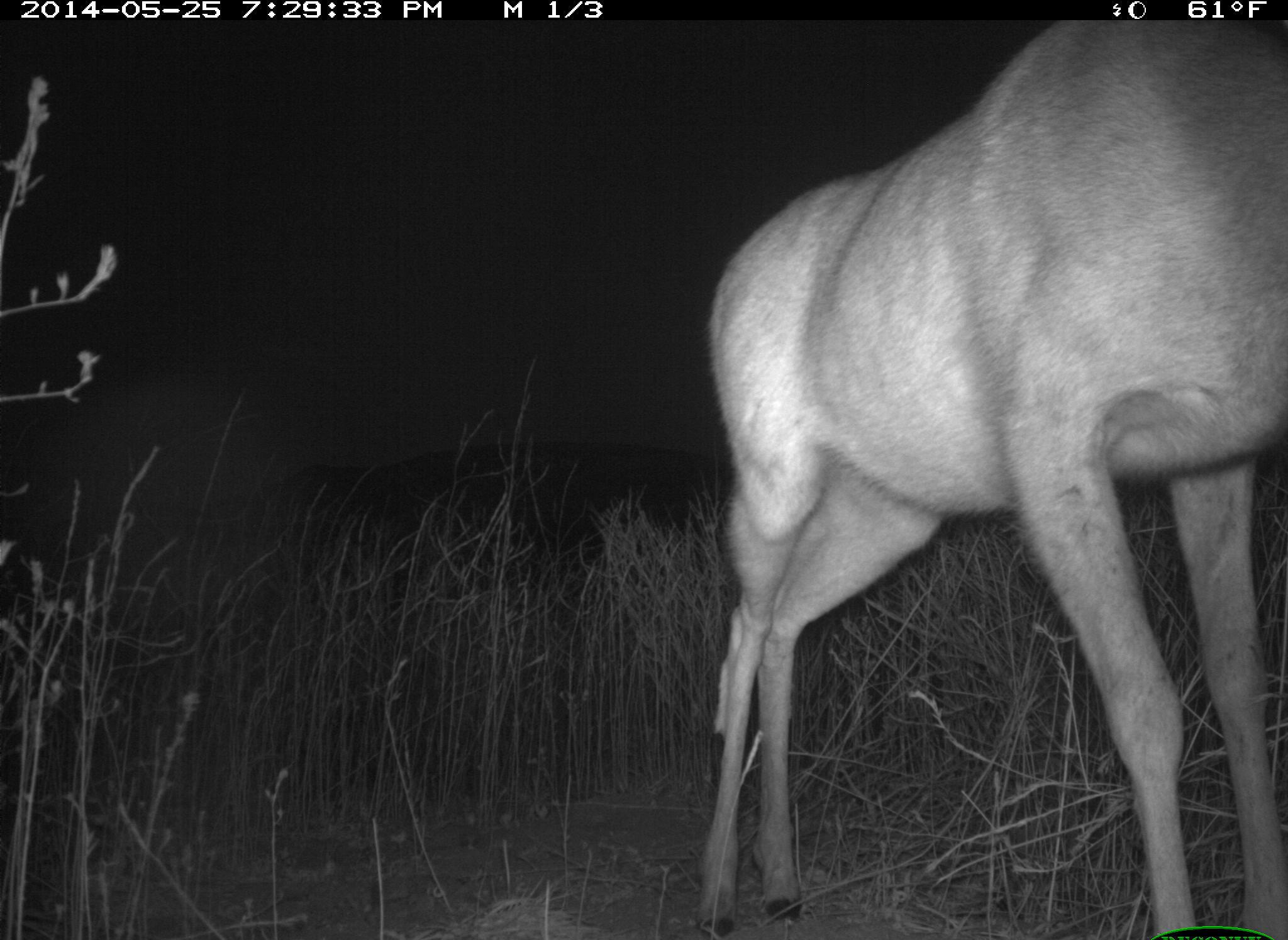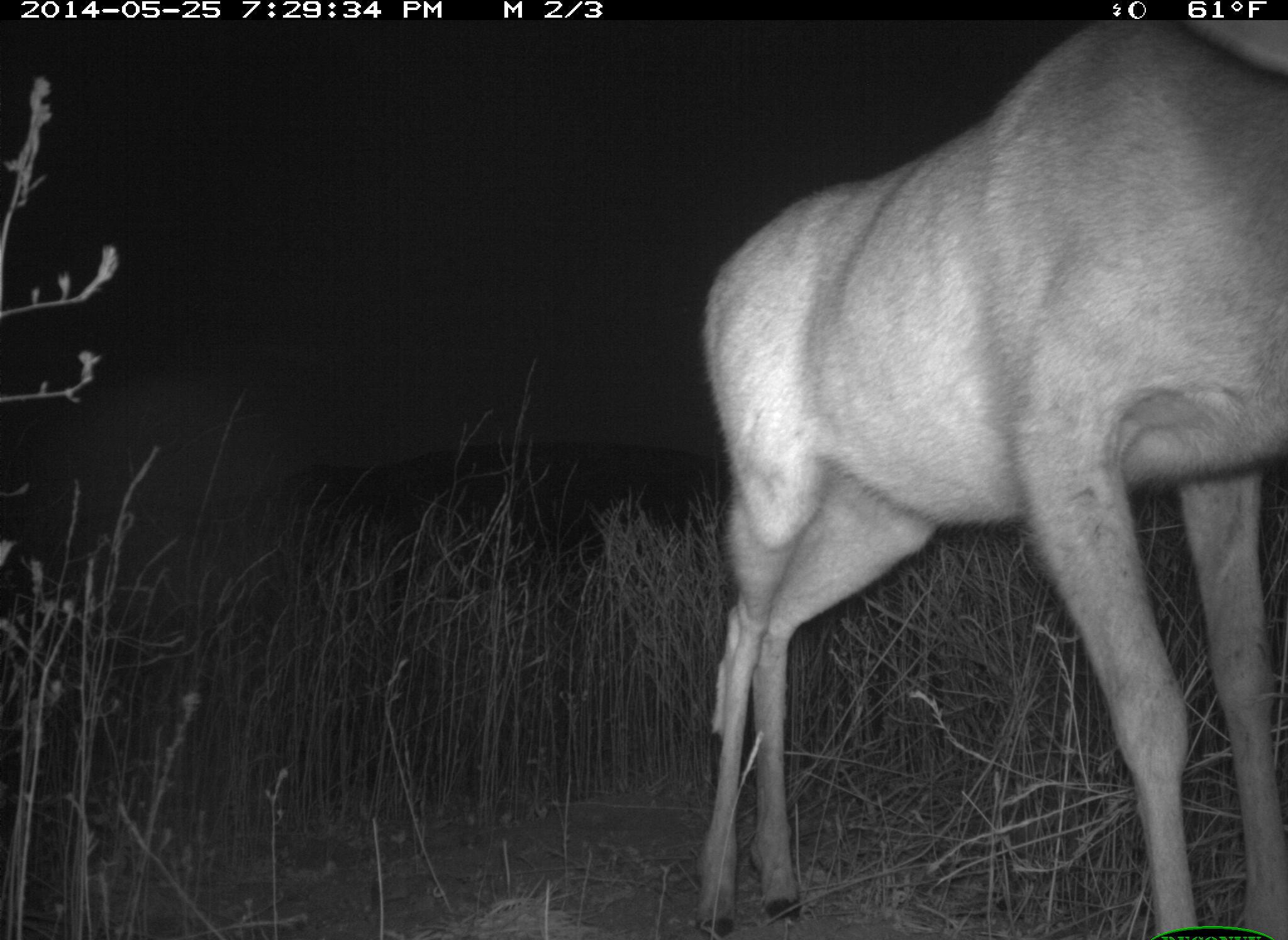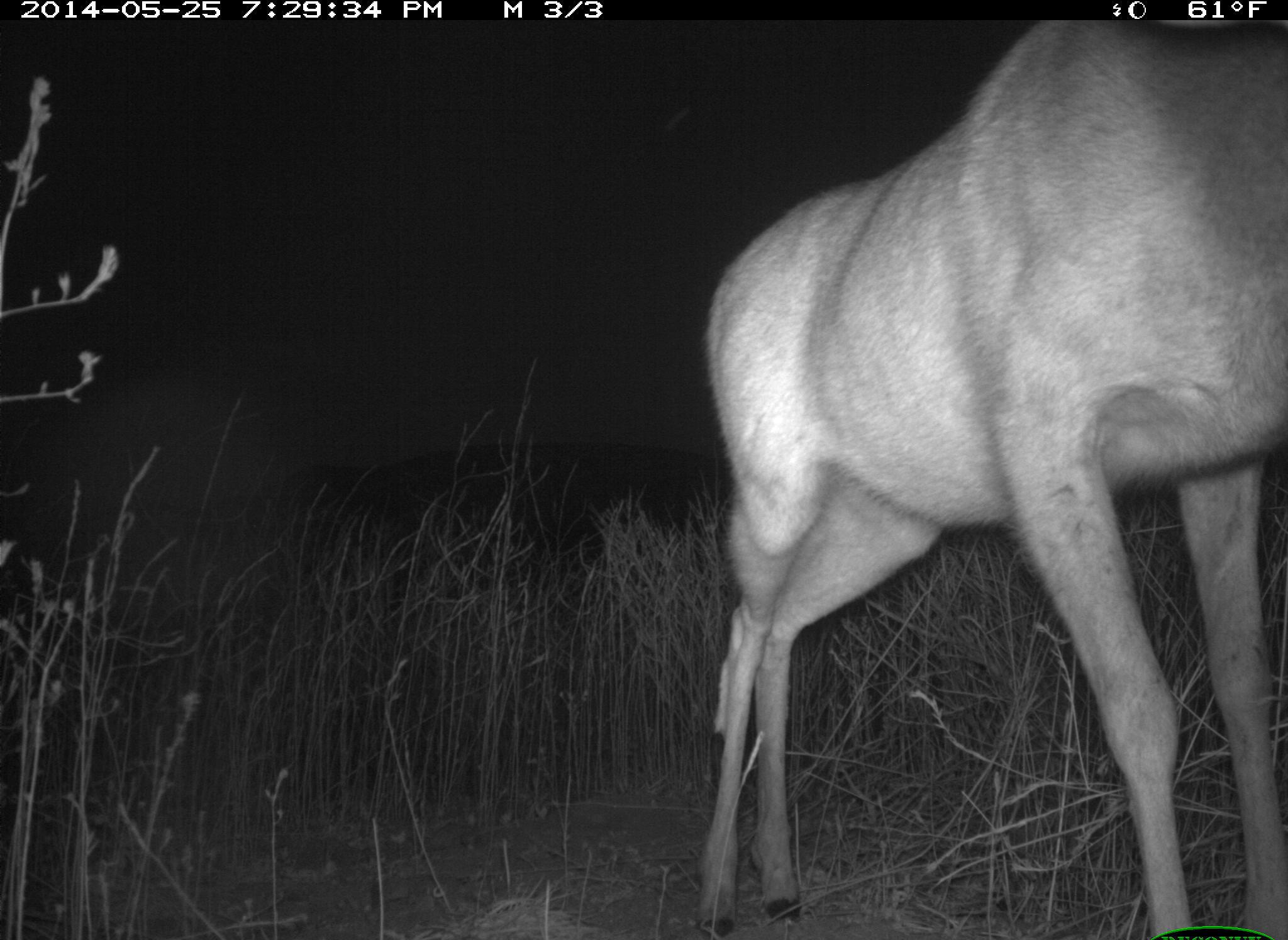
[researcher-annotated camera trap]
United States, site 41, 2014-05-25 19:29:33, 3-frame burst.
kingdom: Animalia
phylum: Chordata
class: Mammalia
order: Artiodactyla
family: Cervidae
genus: Odocoileus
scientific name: Odocoileus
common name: deer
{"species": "deer (Odocoileus)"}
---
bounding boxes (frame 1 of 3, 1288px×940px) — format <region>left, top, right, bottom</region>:
deer: <region>701, 21, 1288, 940</region>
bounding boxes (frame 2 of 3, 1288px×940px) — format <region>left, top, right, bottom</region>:
deer: <region>696, 9, 1288, 938</region>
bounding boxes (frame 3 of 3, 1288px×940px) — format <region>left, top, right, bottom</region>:
deer: <region>699, 18, 1288, 939</region>